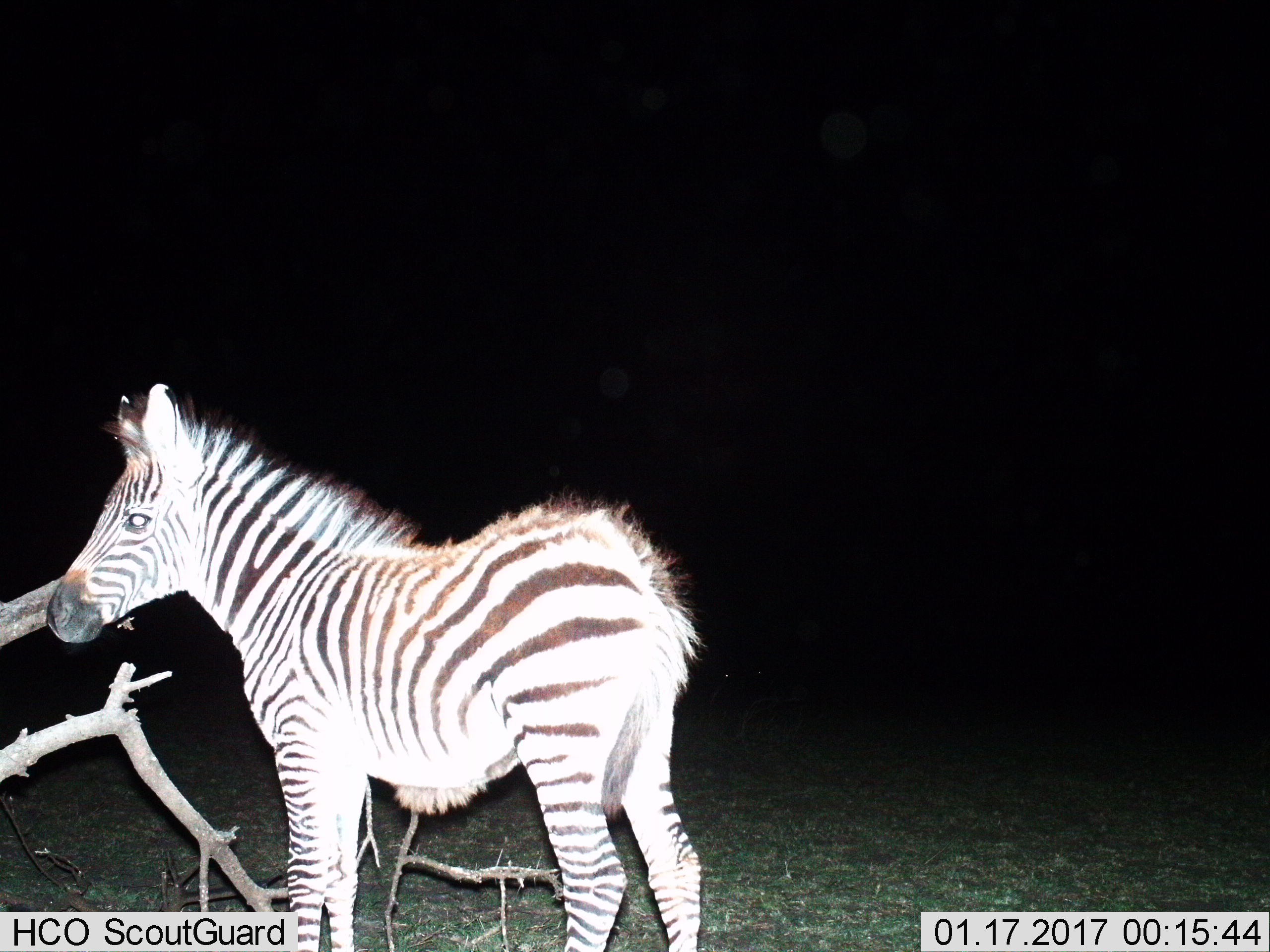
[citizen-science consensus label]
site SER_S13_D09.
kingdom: Animalia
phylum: Chordata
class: Mammalia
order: Perissodactyla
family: Equidae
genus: Equus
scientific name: Equus quagga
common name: plains zebra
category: zebraplains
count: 1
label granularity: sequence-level